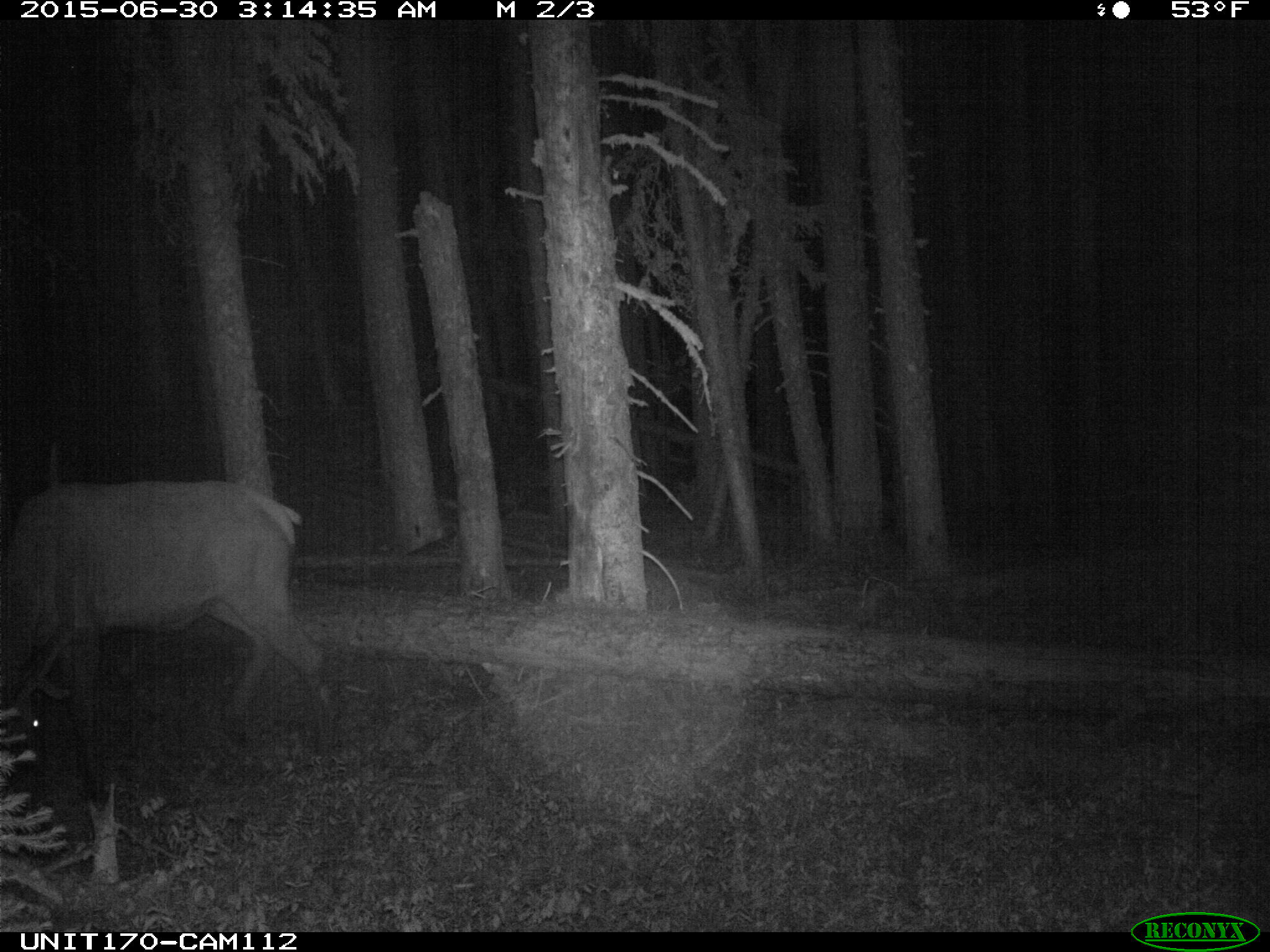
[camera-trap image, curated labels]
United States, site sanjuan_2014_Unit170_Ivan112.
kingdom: Animalia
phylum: Chordata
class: Mammalia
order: Artiodactyla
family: Cervidae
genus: Cervus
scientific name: Cervus elaphus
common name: red deer